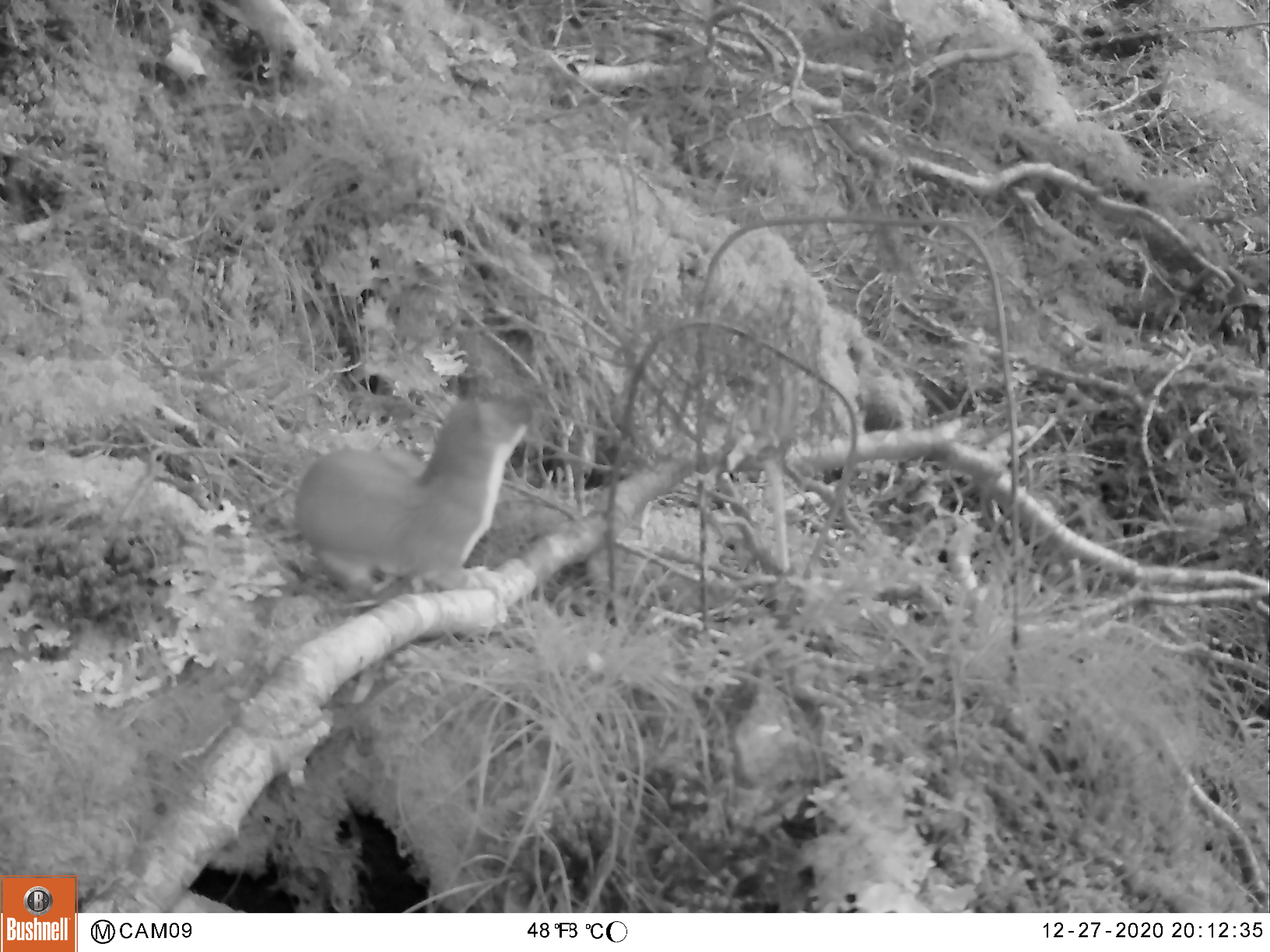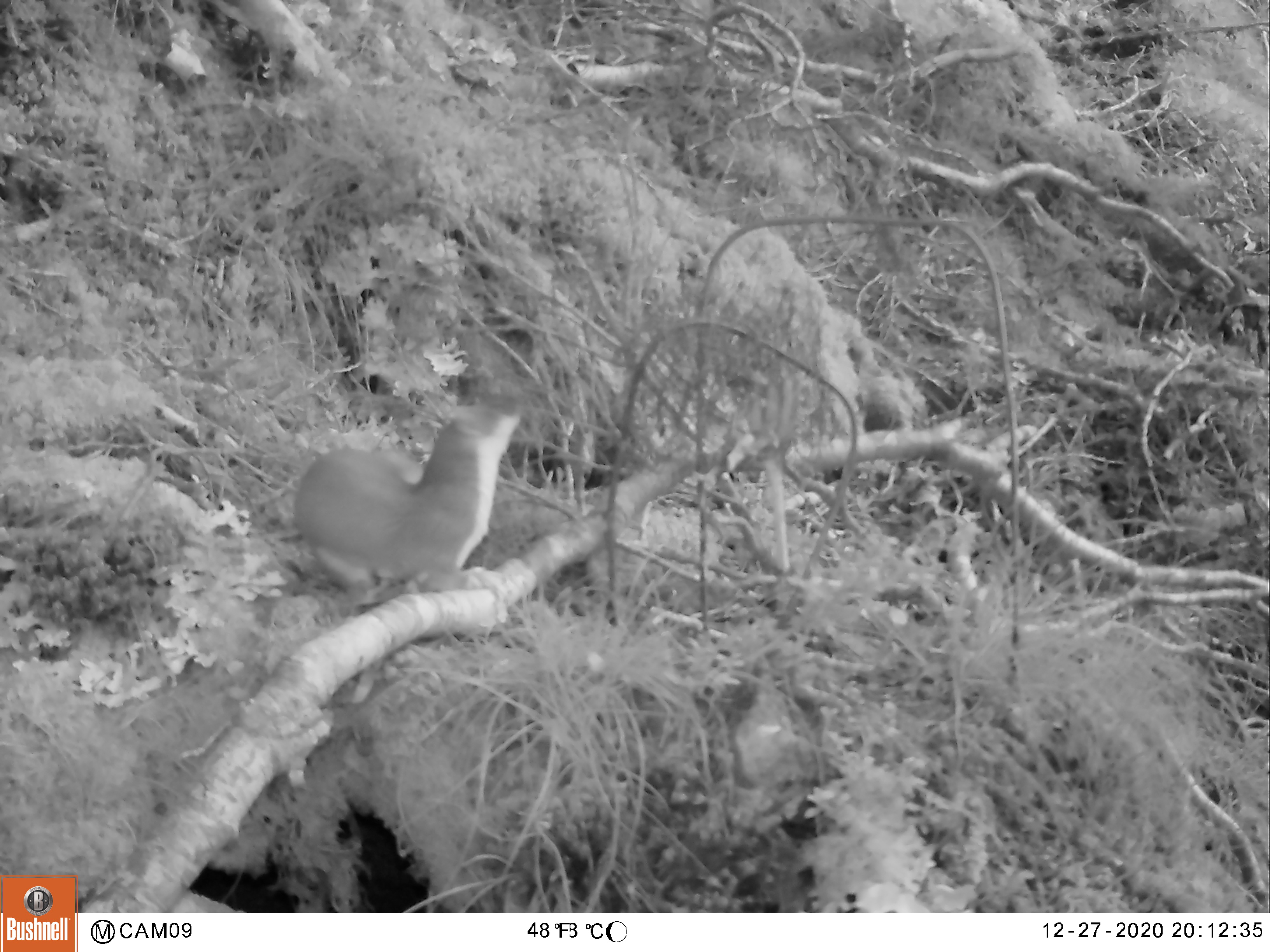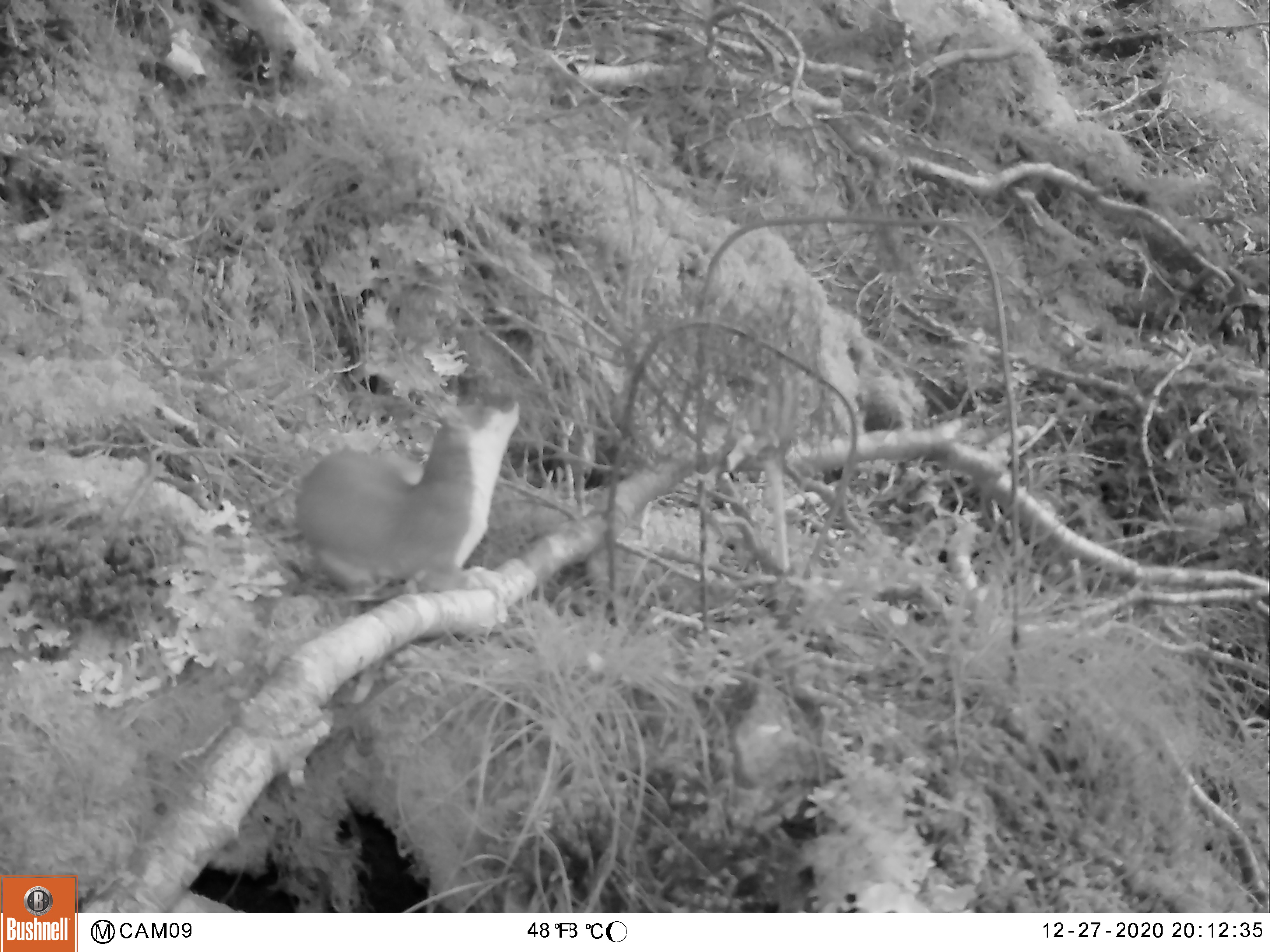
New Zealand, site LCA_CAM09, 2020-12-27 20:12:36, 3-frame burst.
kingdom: Animalia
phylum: Chordata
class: Mammalia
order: Carnivora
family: Mustelidae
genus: Mustela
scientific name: Mustela erminea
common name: stoat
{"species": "stoat (Mustela erminea)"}